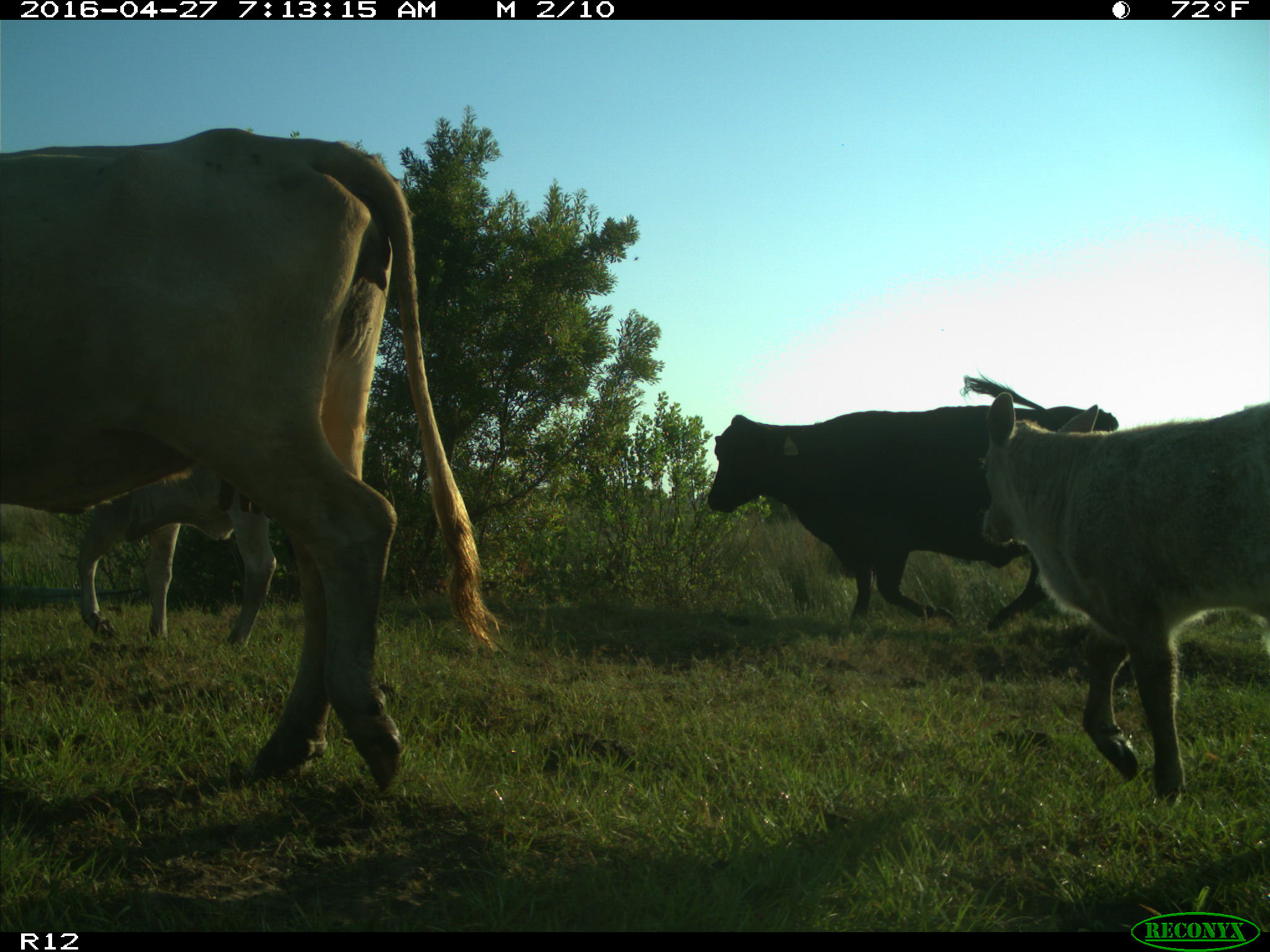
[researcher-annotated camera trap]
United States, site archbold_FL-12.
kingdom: Animalia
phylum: Chordata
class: Mammalia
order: Artiodactyla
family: Bovidae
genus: Bos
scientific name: Bos taurus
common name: domestic cow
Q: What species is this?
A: Bos taurus (domestic cow).